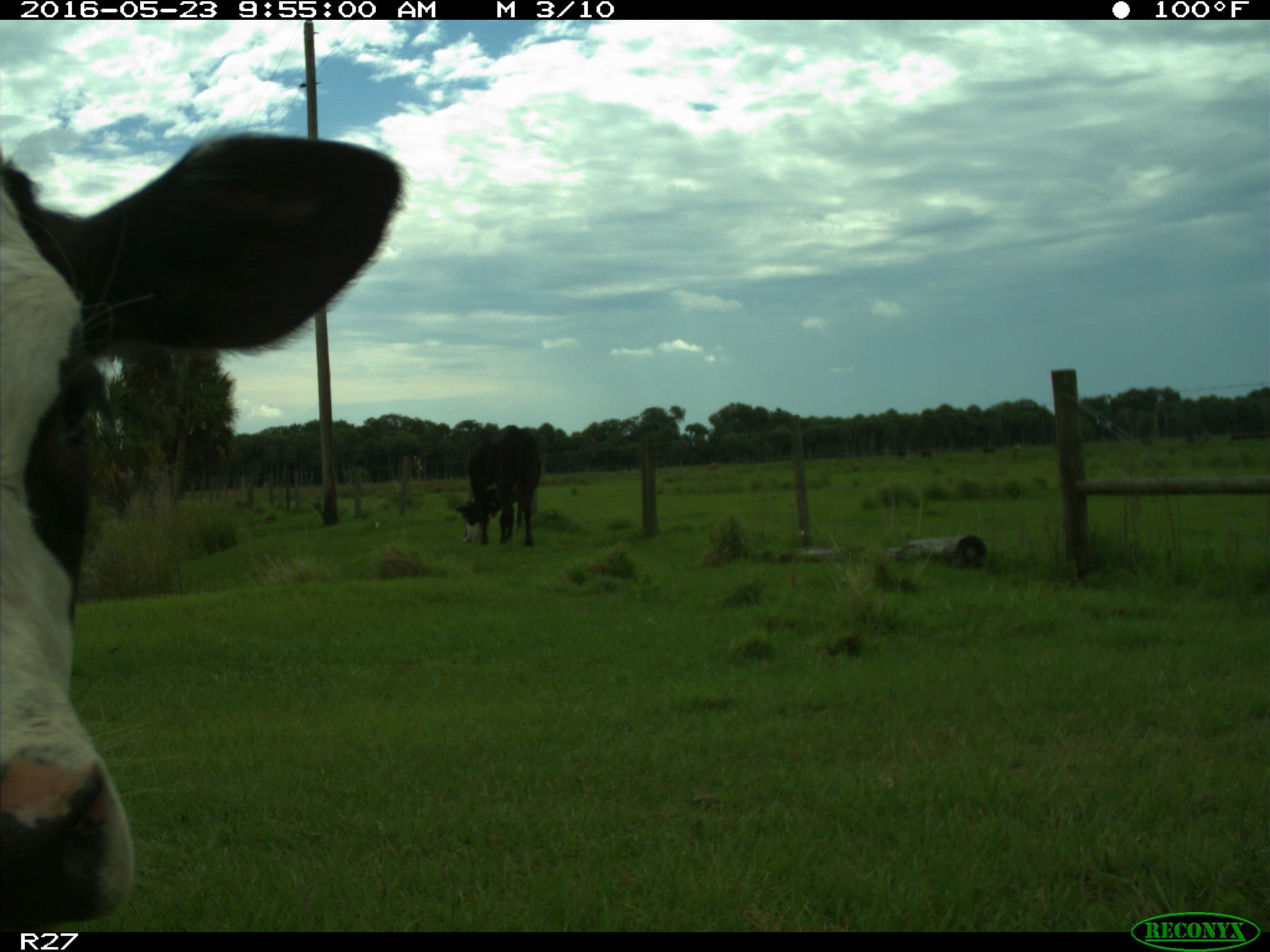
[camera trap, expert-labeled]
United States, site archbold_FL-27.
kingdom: Animalia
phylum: Chordata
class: Mammalia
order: Artiodactyla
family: Bovidae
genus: Bos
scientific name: Bos taurus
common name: domestic cow